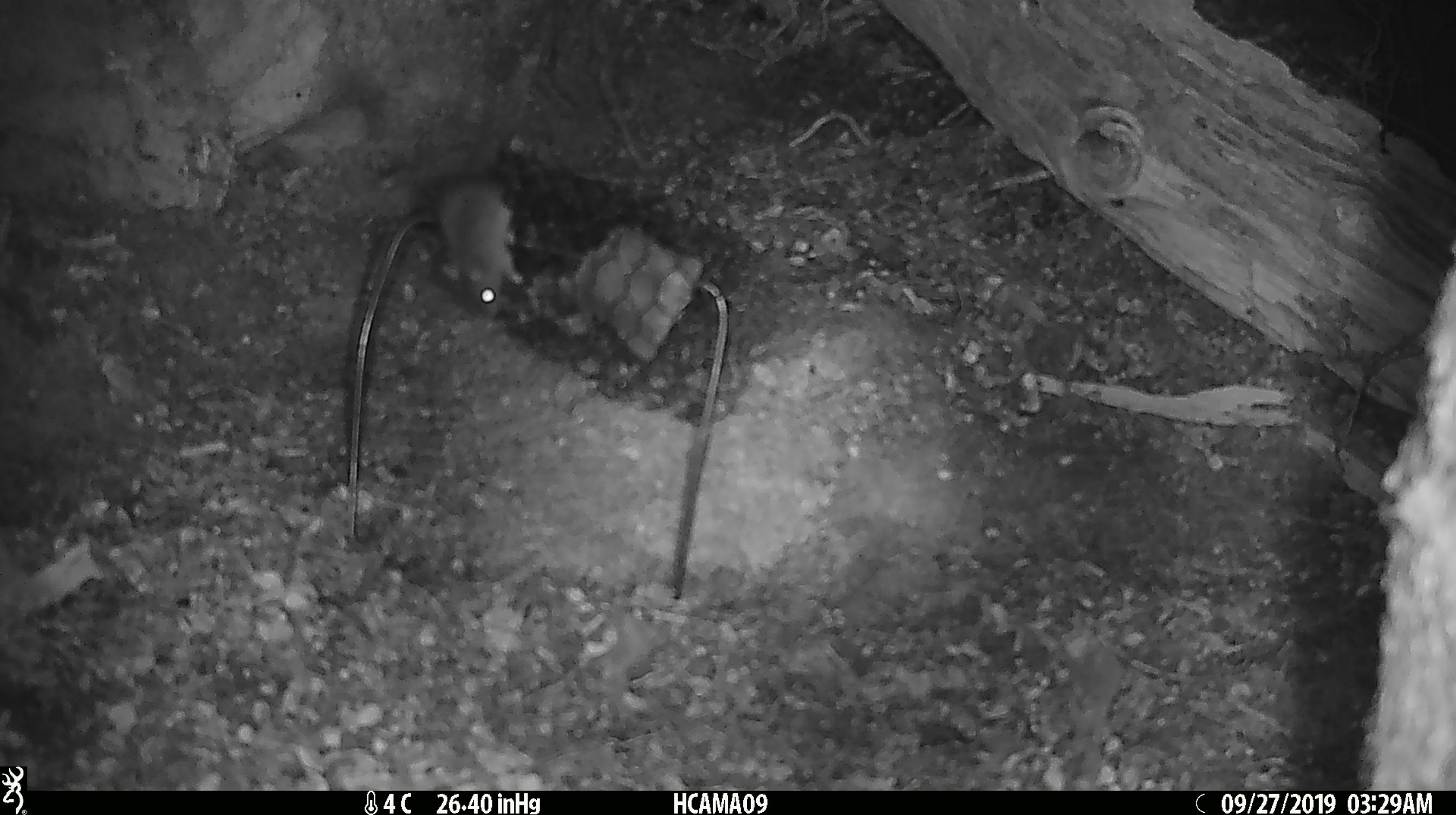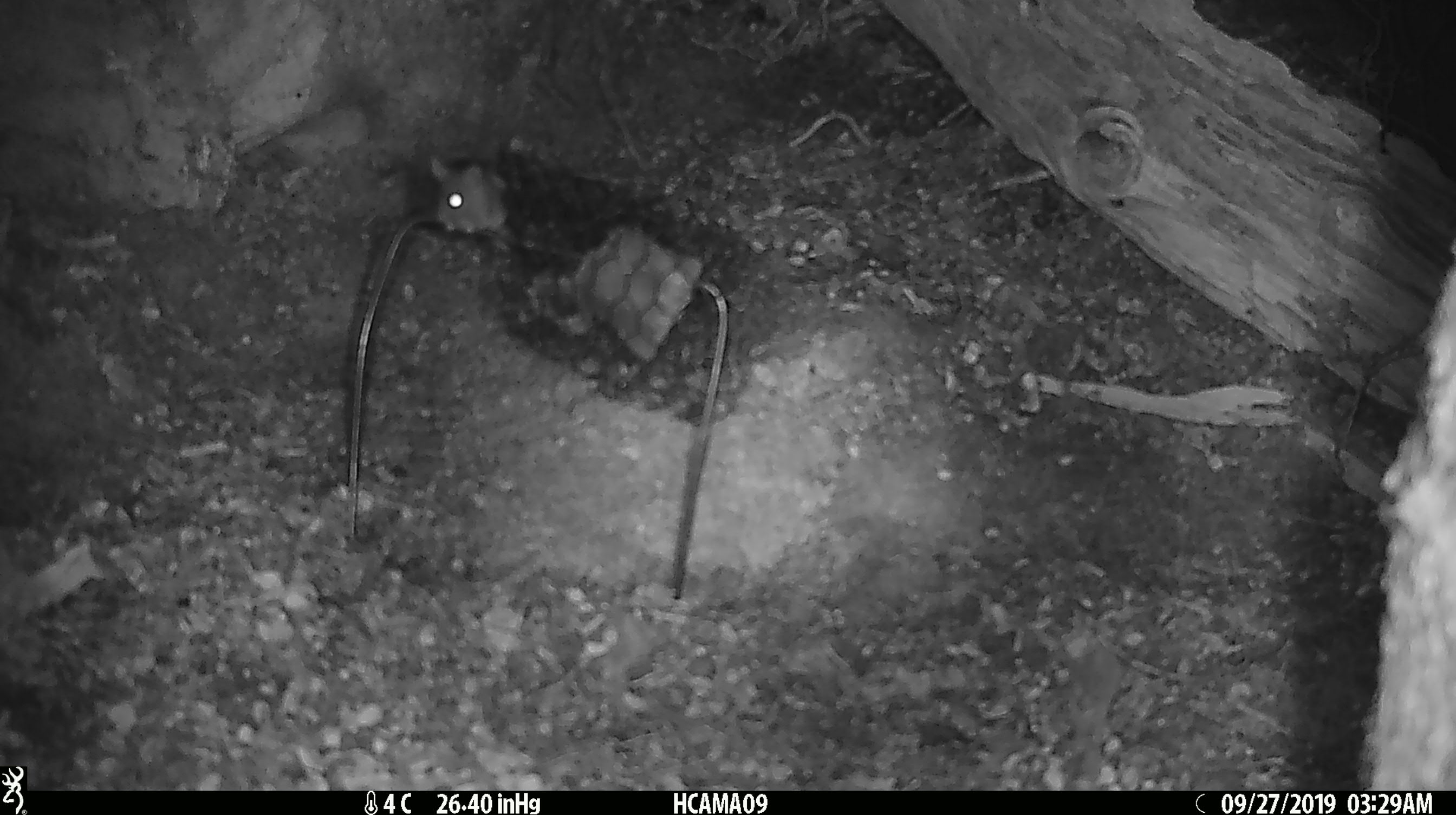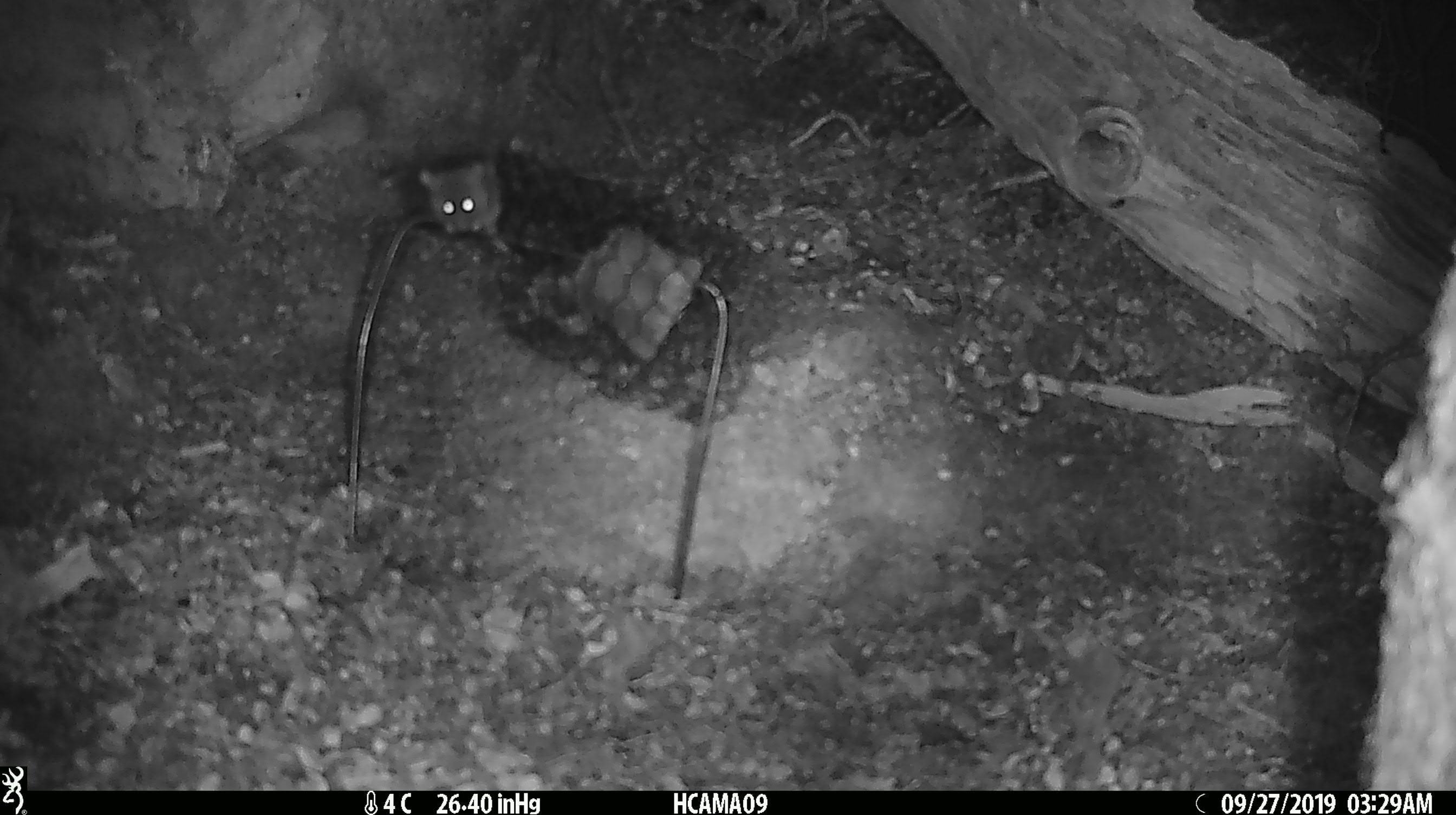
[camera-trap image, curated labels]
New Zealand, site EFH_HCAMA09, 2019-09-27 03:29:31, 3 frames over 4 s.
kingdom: Animalia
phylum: Chordata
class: Mammalia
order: Rodentia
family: Muridae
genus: Mus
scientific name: Mus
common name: mouse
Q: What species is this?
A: Mouse (Mus).